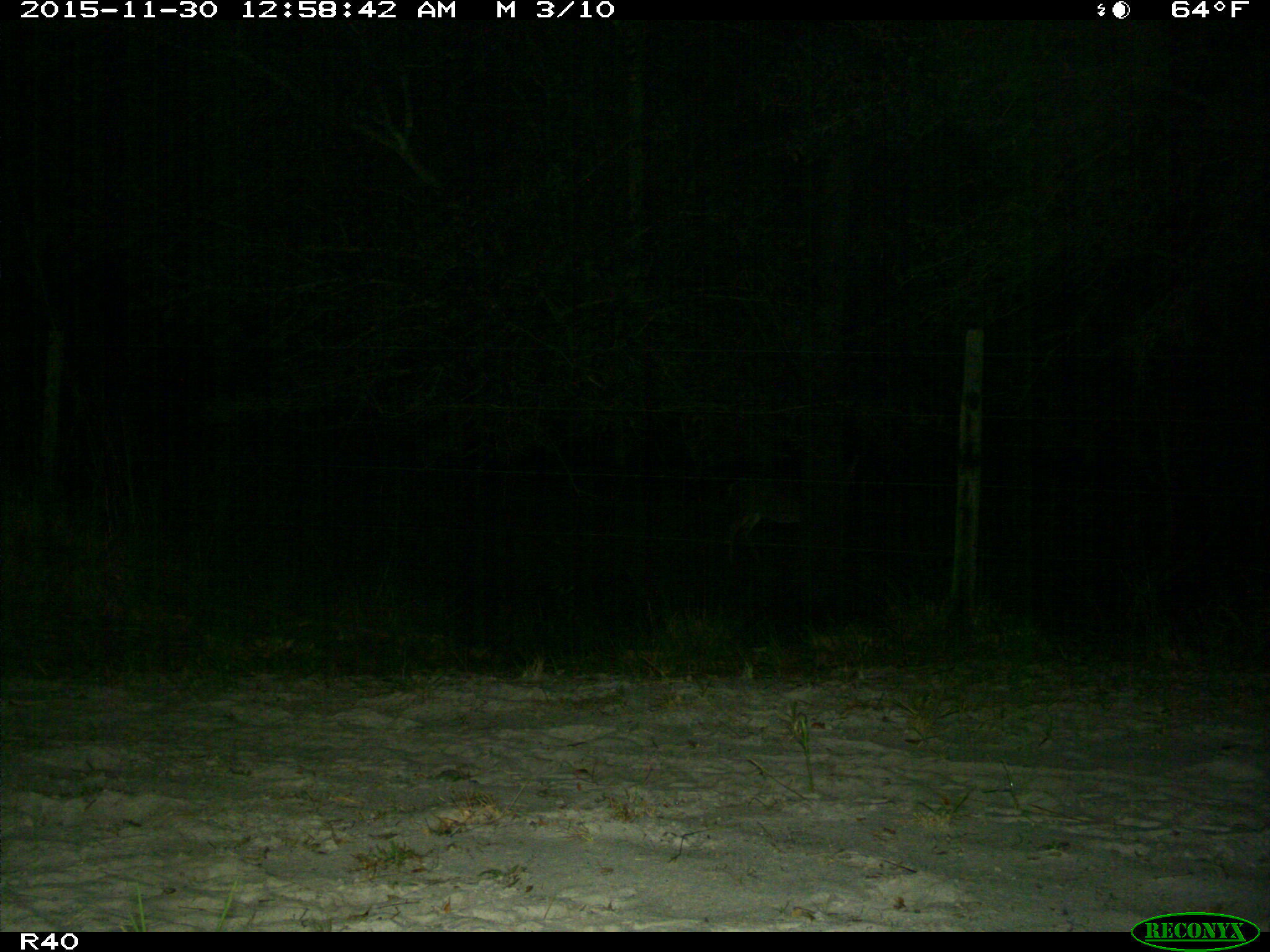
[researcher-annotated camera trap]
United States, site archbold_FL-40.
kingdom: Animalia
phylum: Chordata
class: Mammalia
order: Artiodactyla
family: Cervidae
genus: Odocoileus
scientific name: Odocoileus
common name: deer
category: unidentified deer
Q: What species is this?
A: Unidentified deer (deer) (Odocoileus).